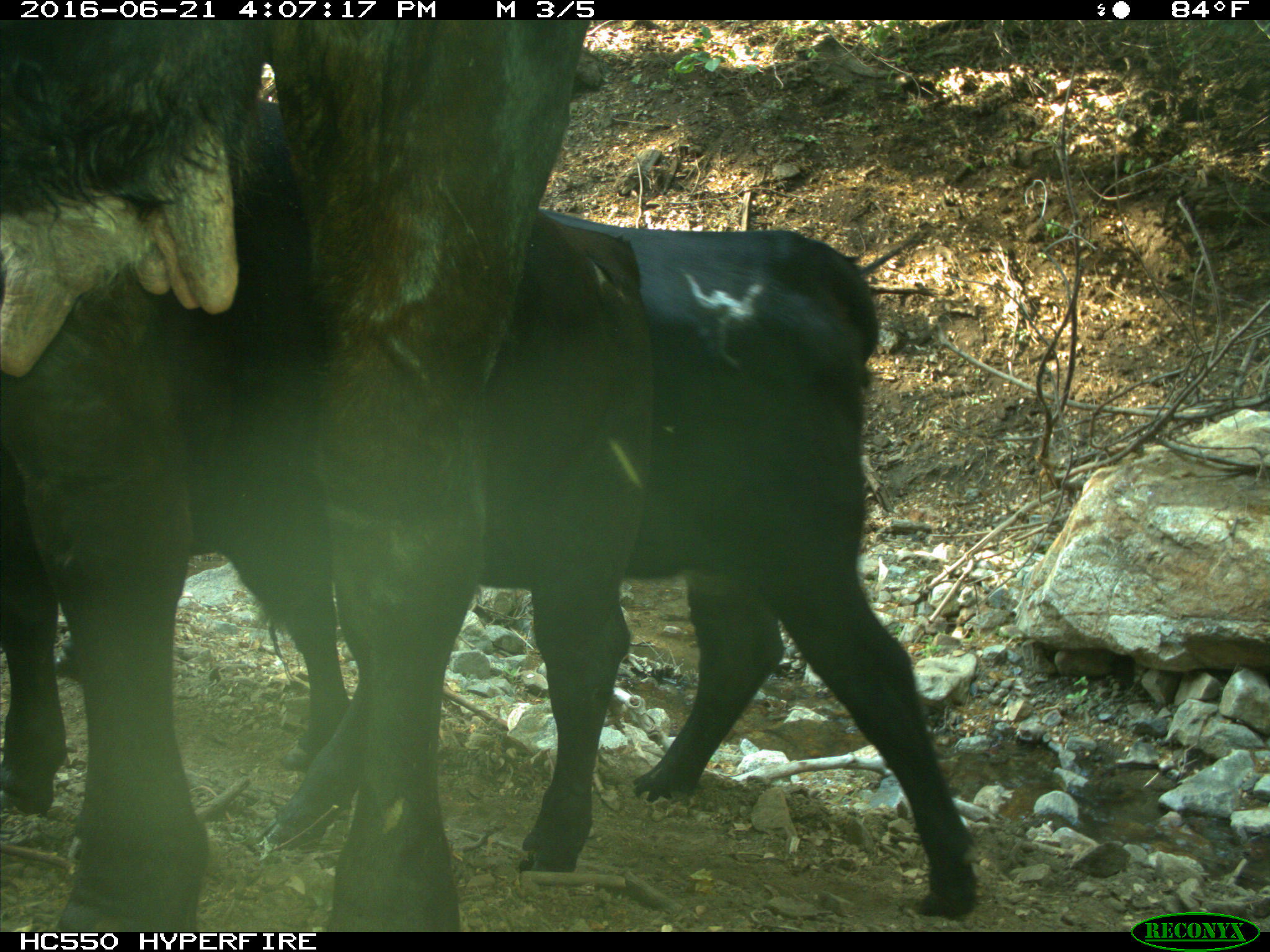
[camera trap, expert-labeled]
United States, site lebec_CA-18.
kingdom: Animalia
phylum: Chordata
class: Mammalia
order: Artiodactyla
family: Bovidae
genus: Bos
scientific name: Bos taurus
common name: domestic cow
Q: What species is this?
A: Bos taurus (domestic cow).